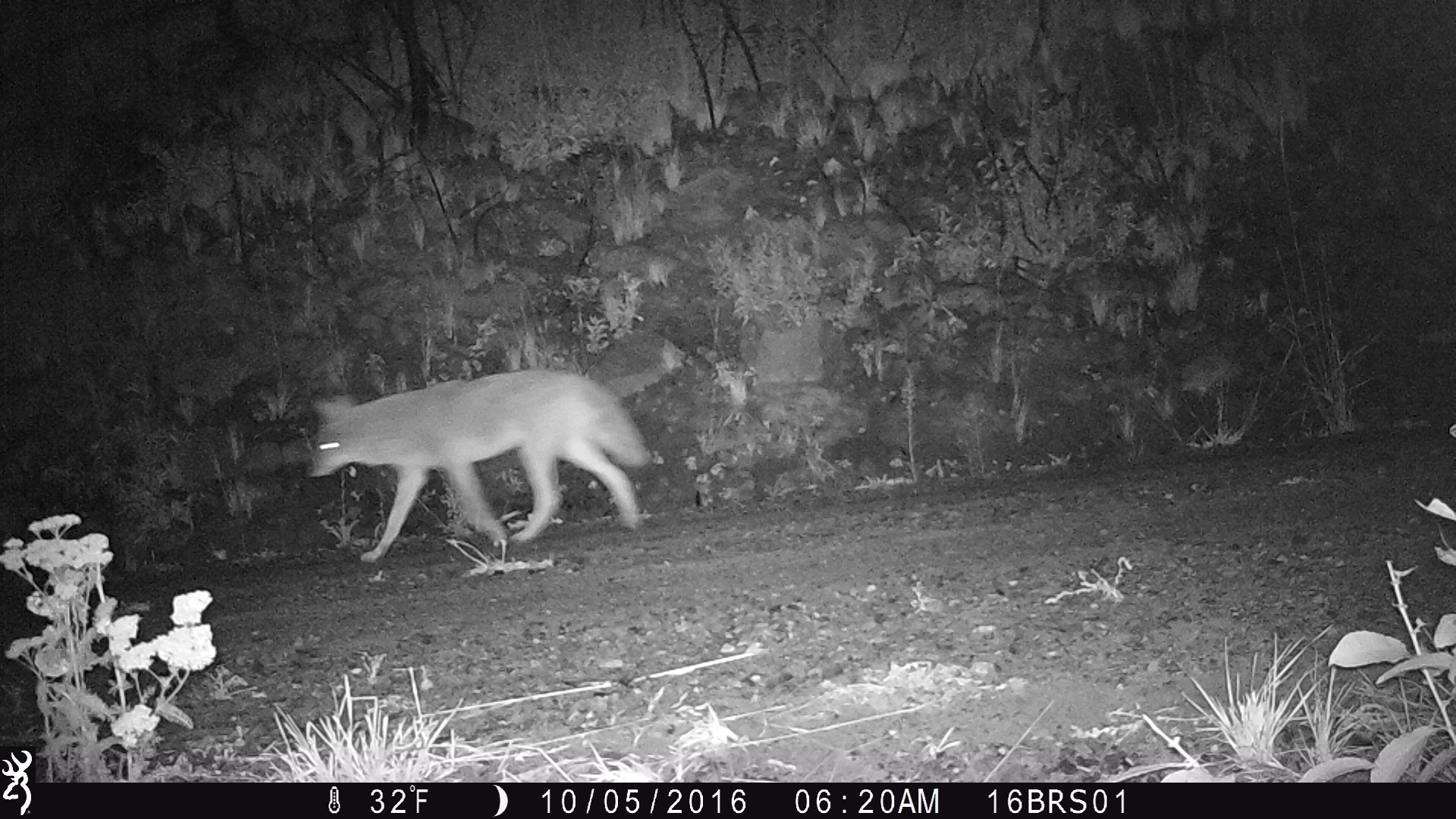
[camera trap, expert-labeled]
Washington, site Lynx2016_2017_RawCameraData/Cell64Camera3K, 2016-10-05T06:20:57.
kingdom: Animalia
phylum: Chordata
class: Mammalia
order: Carnivora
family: Canidae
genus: Canis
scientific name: Canis latrans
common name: coyote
Canis latrans (coyote). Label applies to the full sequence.